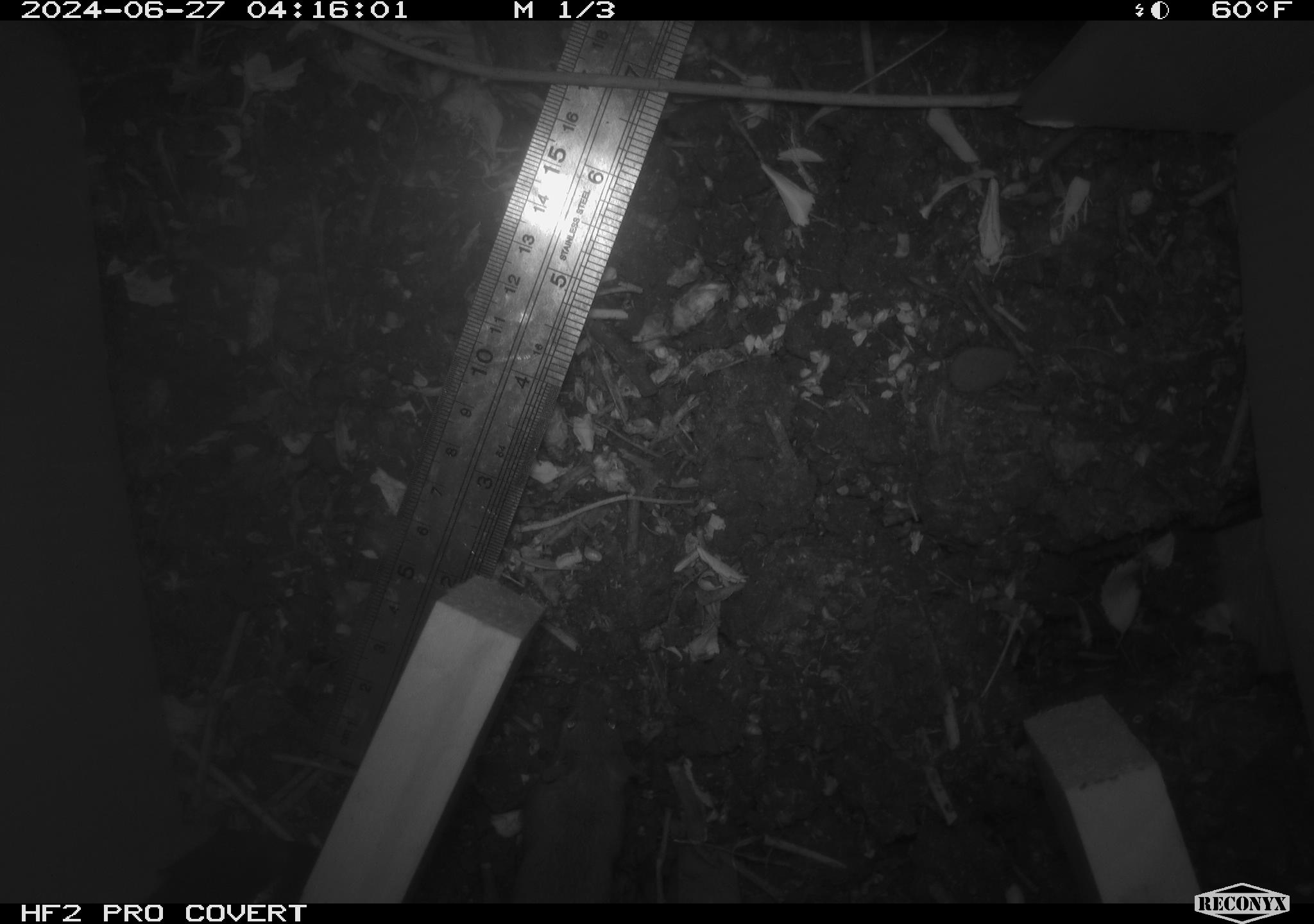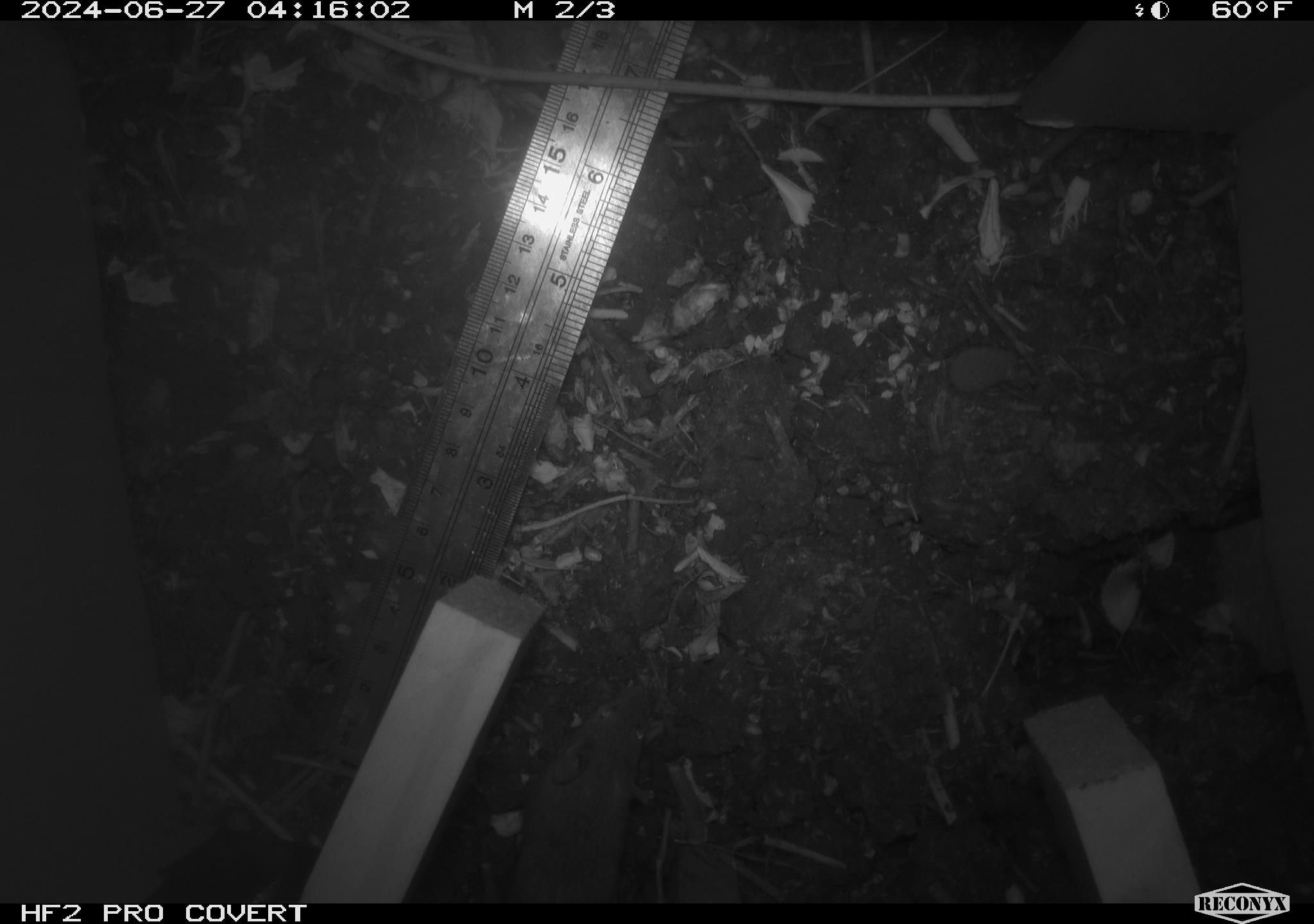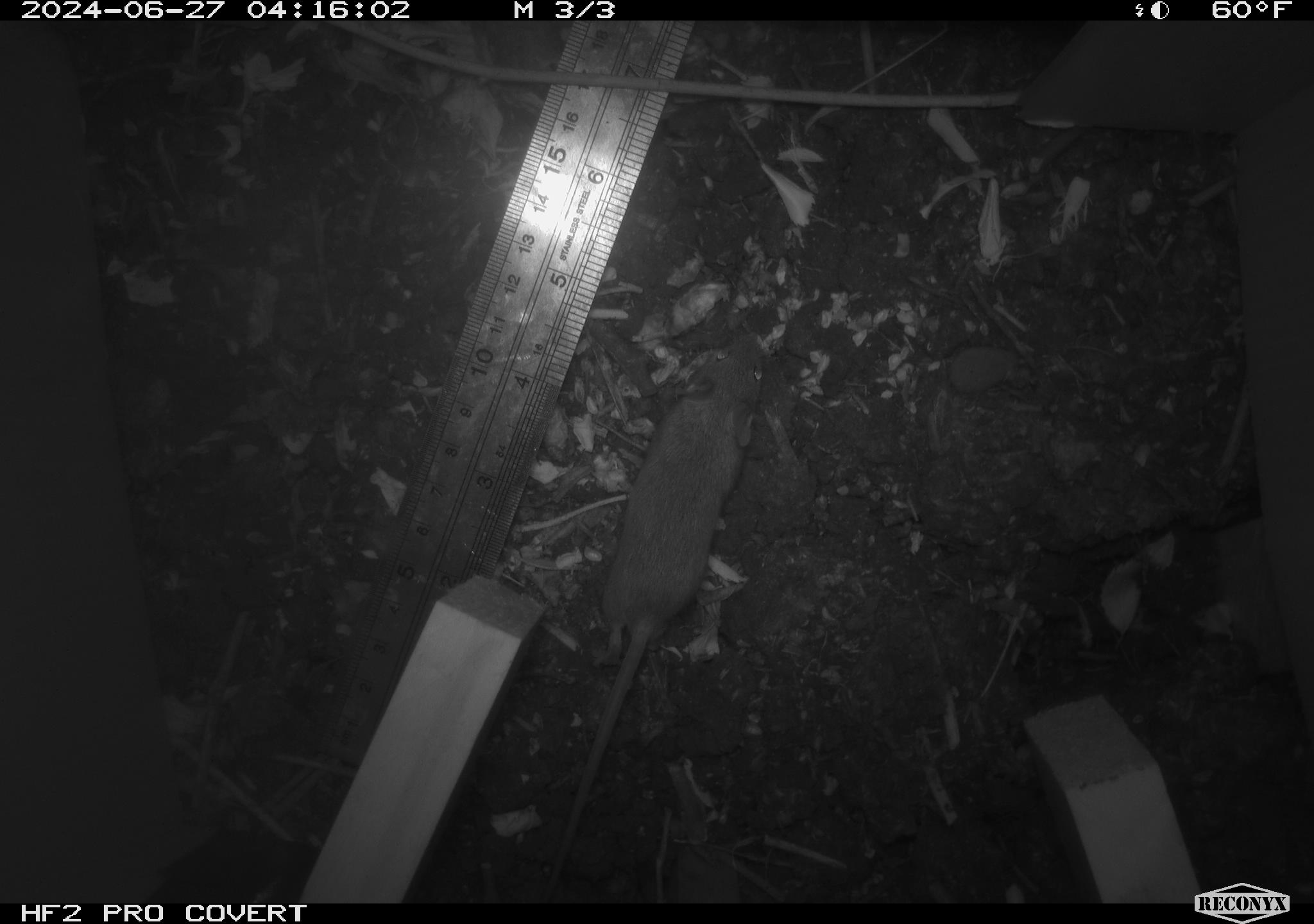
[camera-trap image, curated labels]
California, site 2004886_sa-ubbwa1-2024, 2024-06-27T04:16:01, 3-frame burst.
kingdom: Animalia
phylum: Chordata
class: Mammalia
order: Rodentia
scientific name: Rodentia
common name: mouse species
Mouse species (Rodentia).